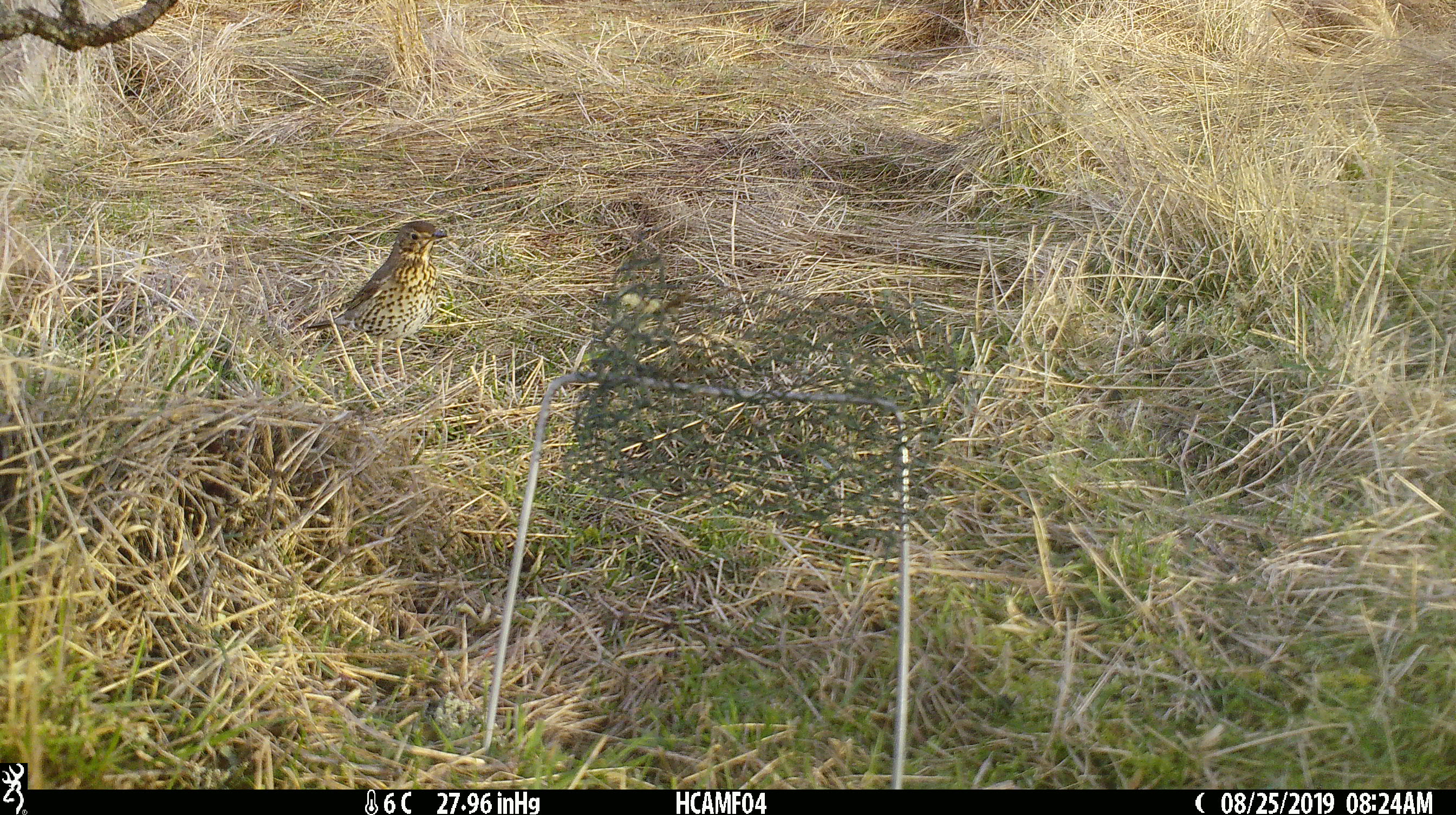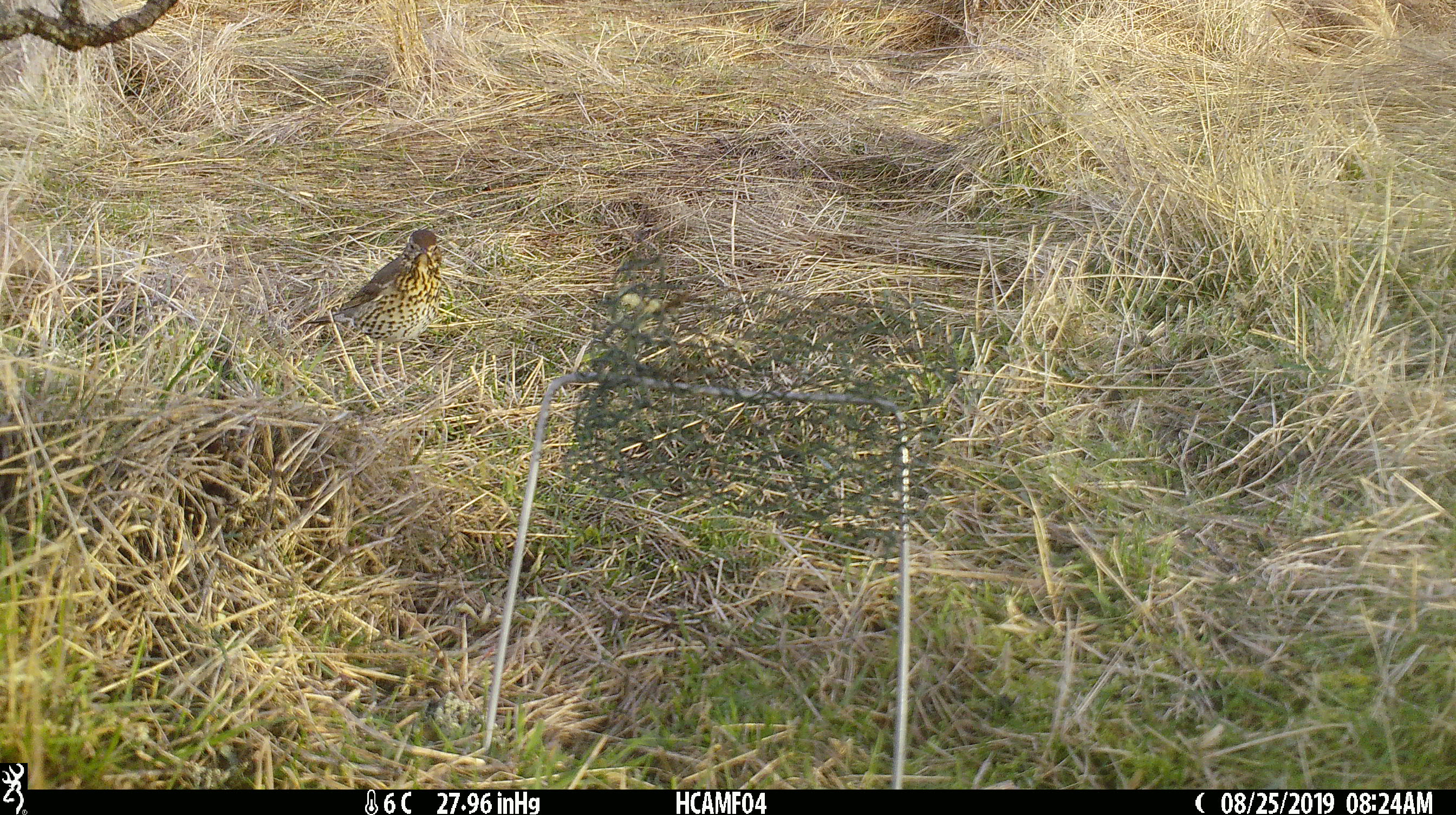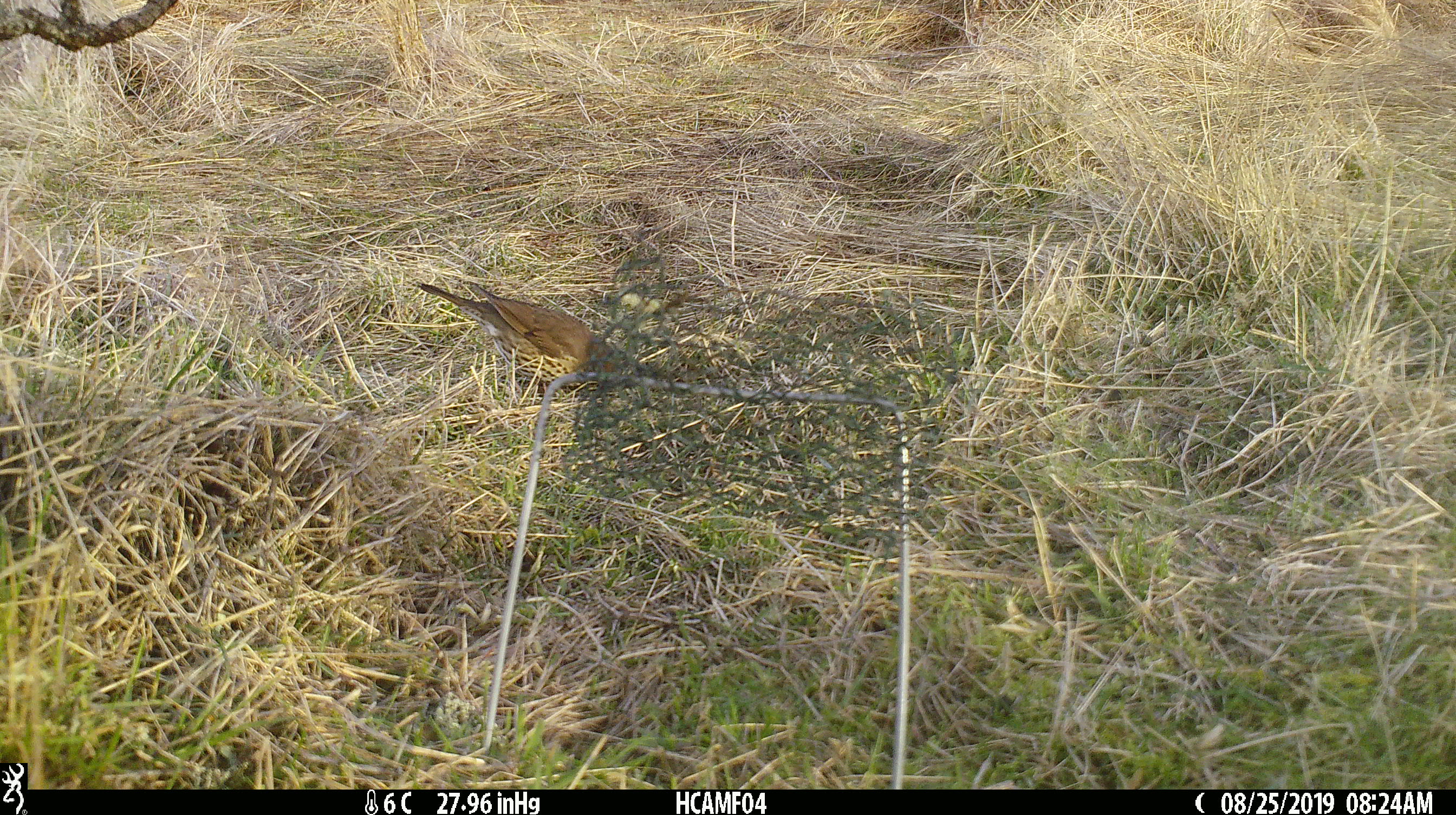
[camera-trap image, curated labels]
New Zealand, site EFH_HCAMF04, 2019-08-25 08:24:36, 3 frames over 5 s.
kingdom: Animalia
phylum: Chordata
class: Aves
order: Passeriformes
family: Turdidae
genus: Turdus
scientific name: Turdus philomelos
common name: song thrush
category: thrush